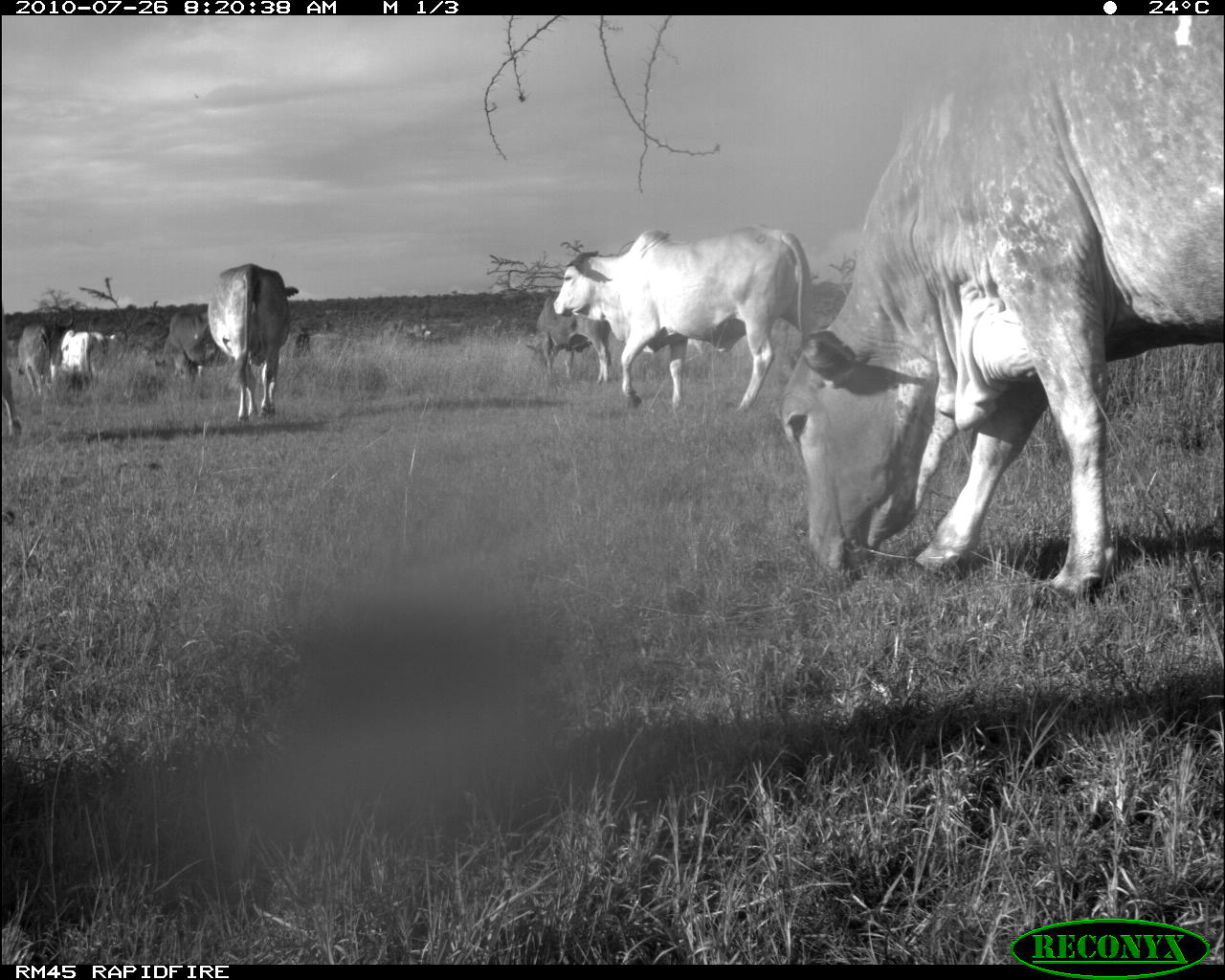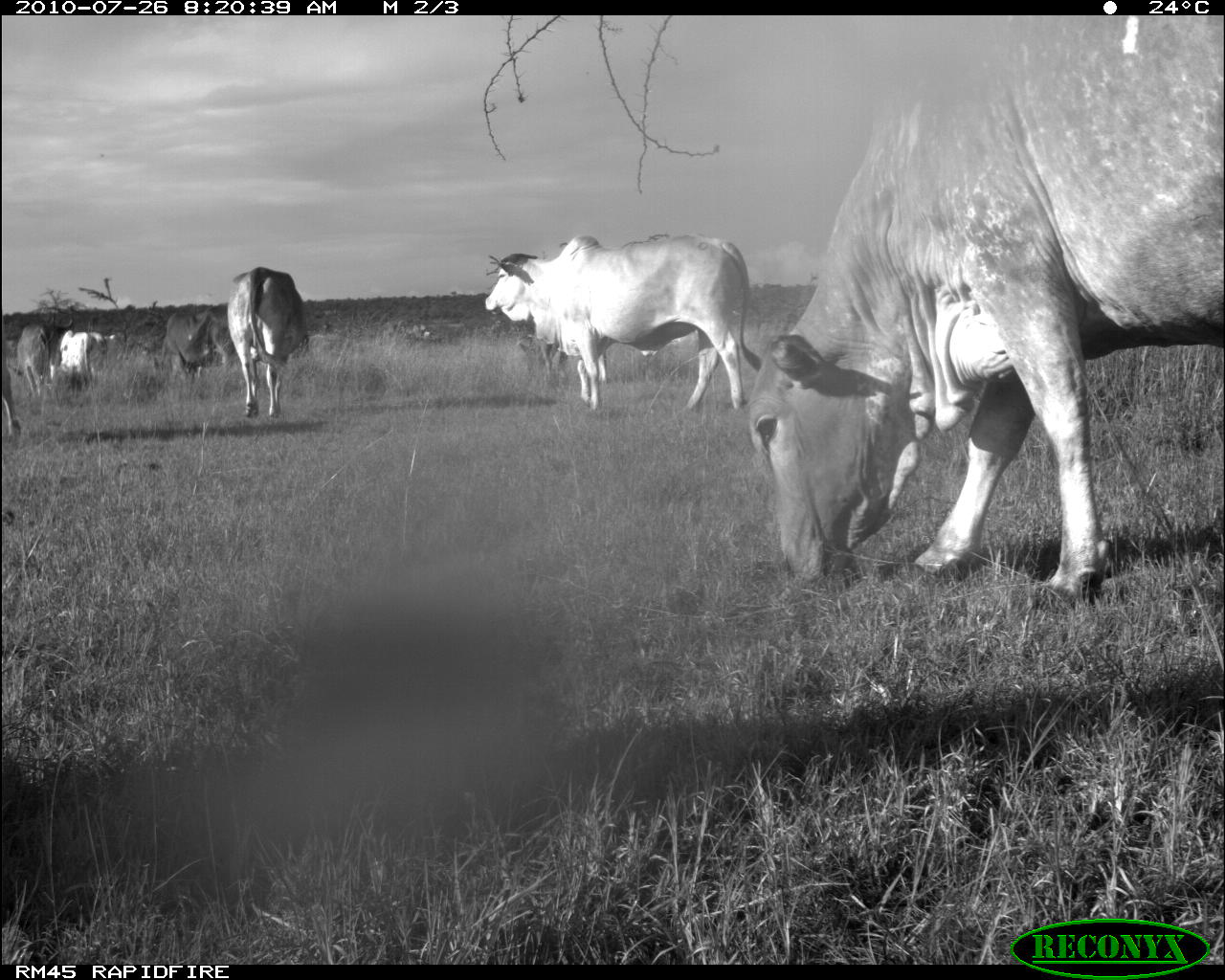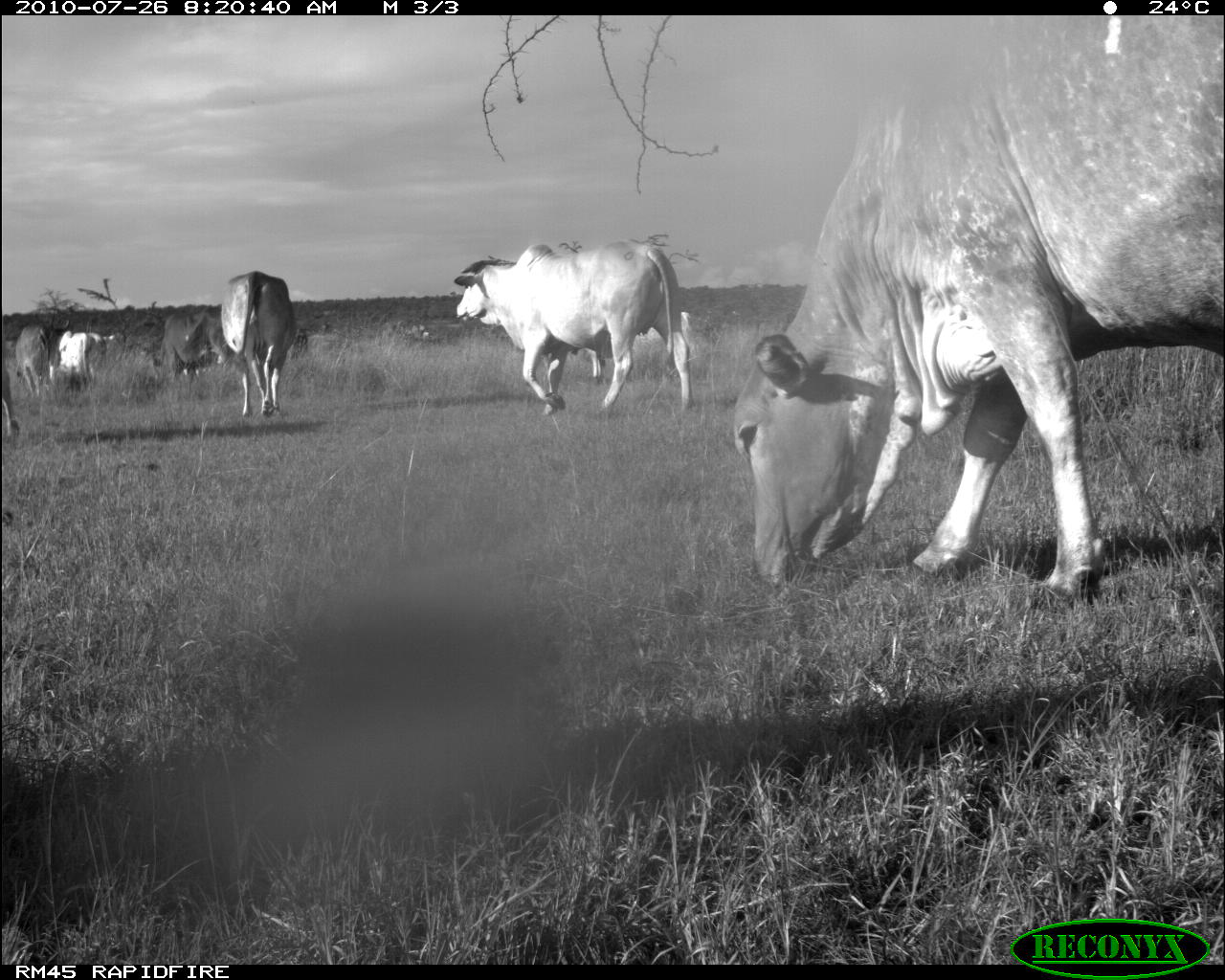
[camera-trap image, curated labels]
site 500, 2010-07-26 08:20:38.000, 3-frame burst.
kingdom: Animalia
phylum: Chordata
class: Mammalia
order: Artiodactyla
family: Bovidae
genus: Tragelaphus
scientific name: Tragelaphus oryx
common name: eland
Tragelaphus oryx (eland), count 9.